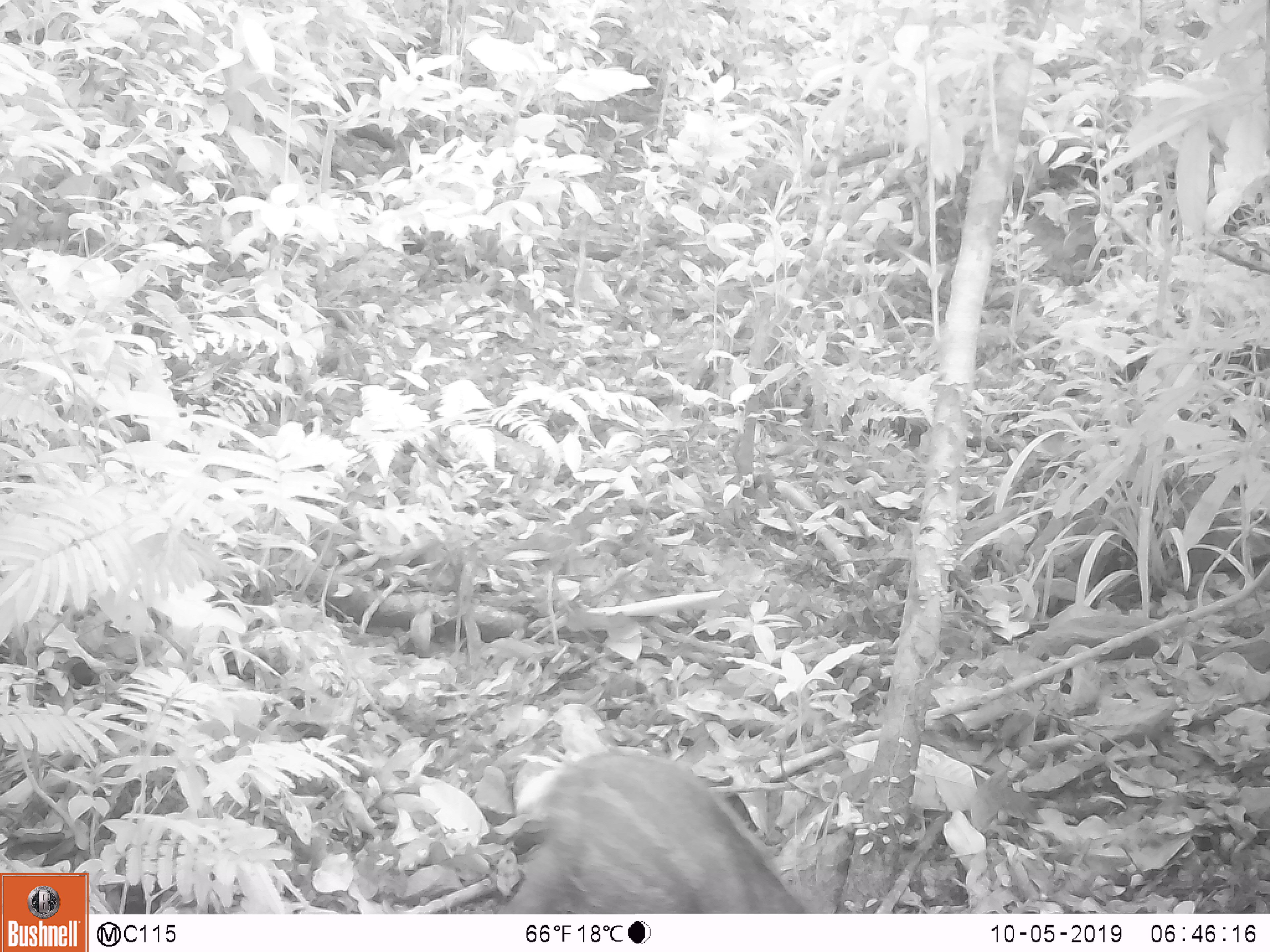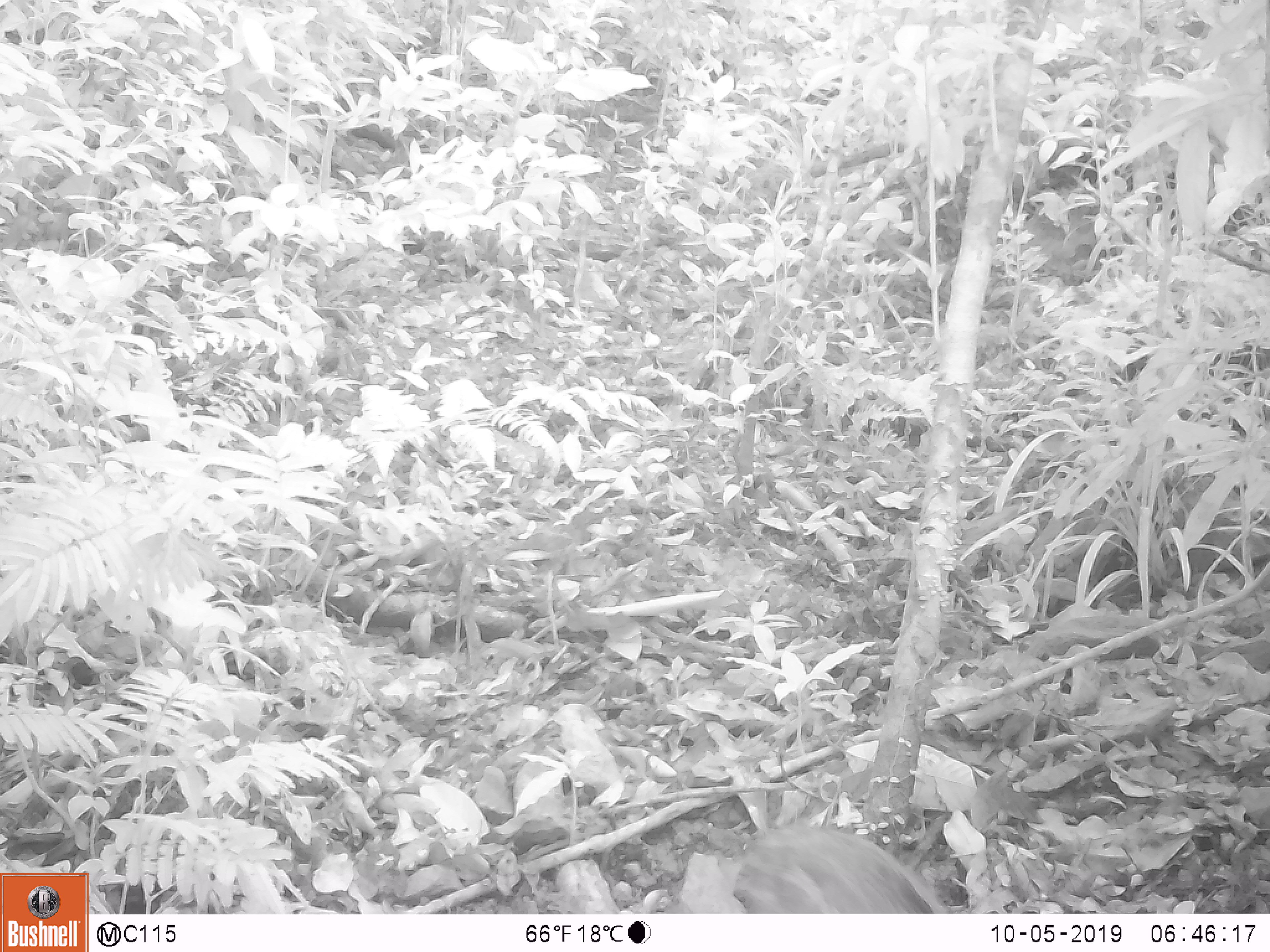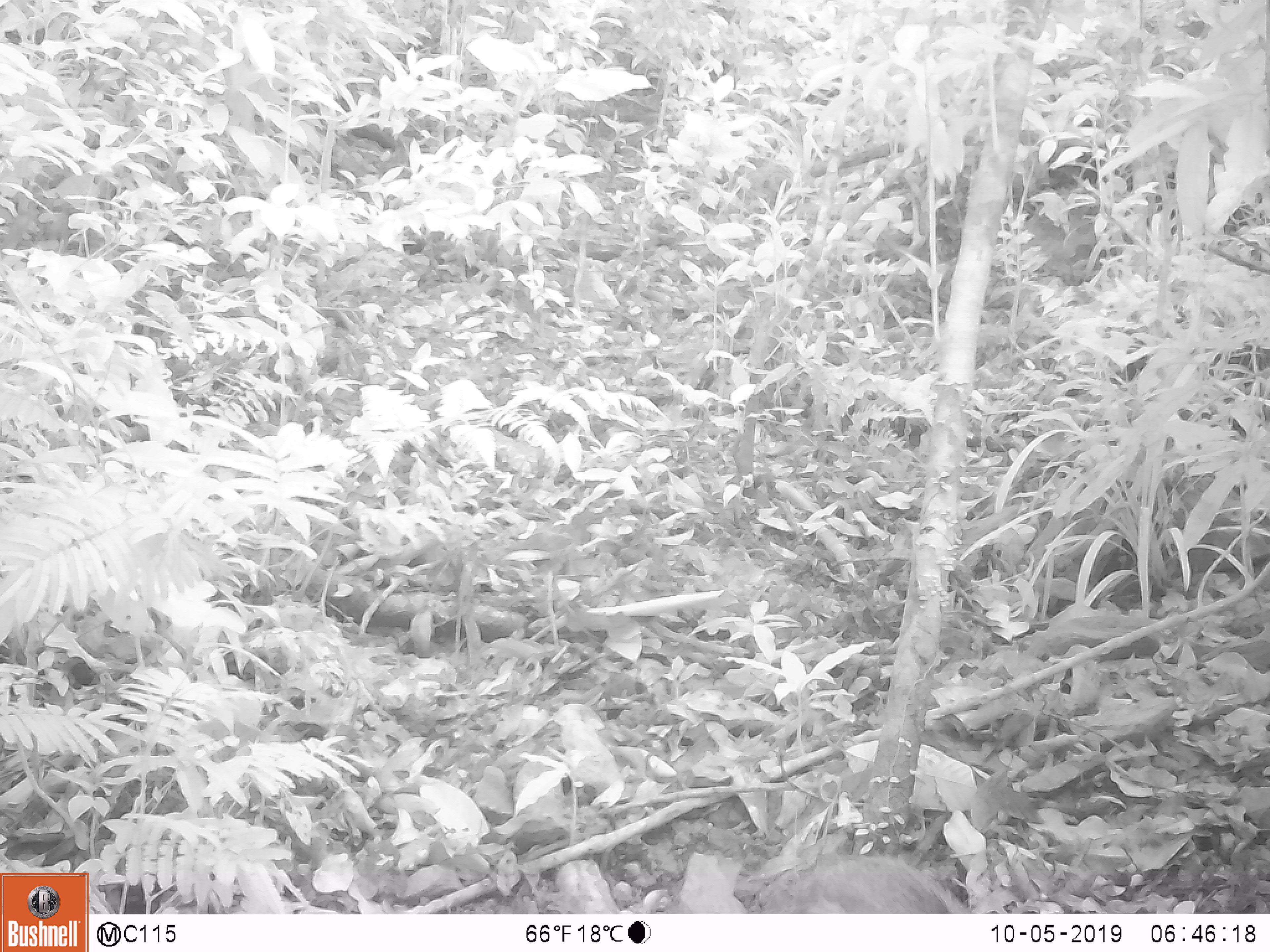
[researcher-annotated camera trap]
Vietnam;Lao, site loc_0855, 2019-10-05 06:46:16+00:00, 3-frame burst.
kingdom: Animalia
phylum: Chordata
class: Mammalia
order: Artiodactyla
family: Suidae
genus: Sus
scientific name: Sus scrofa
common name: eurasian wild pig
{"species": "eurasian wild pig (Sus scrofa)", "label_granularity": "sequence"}